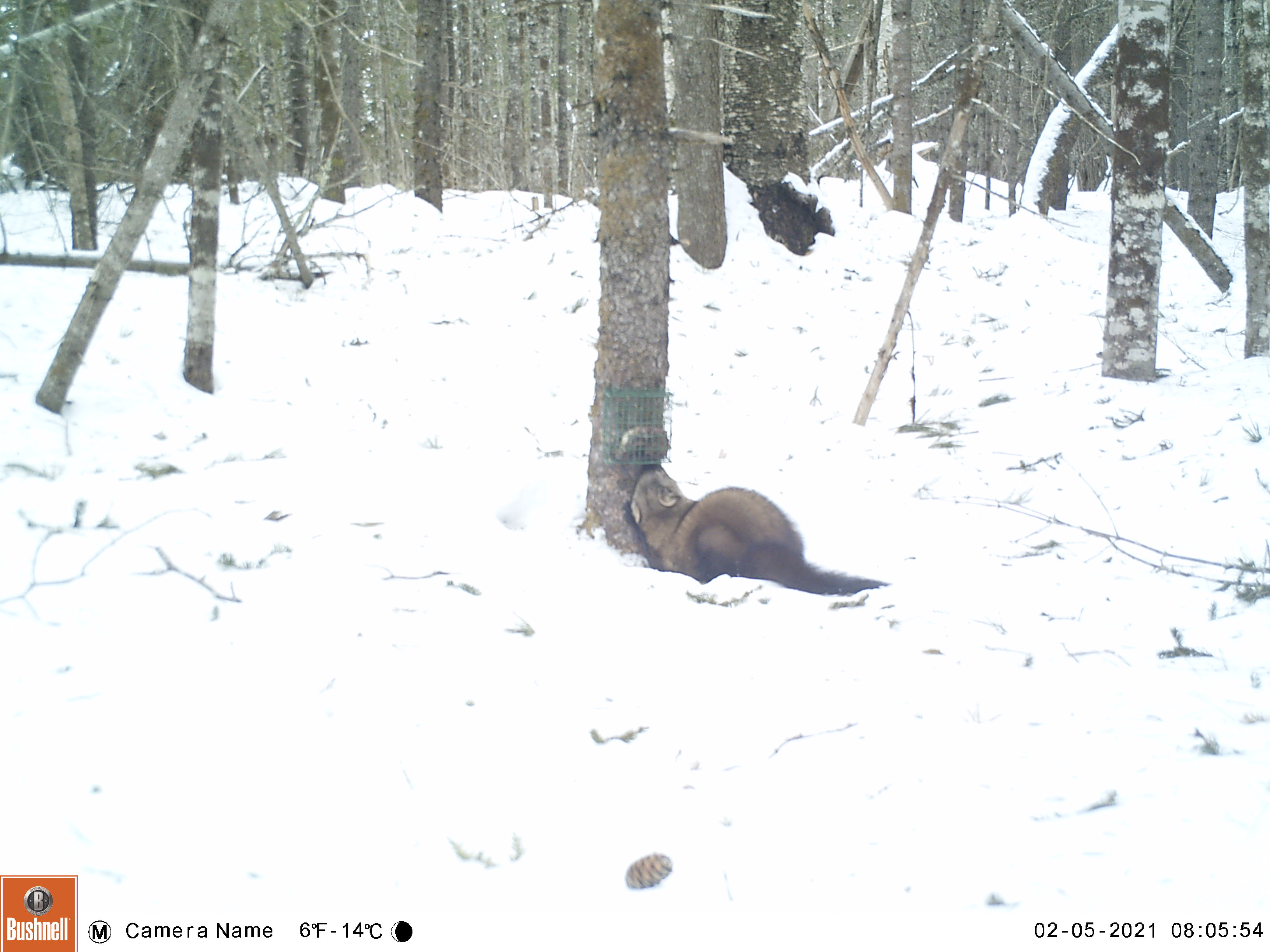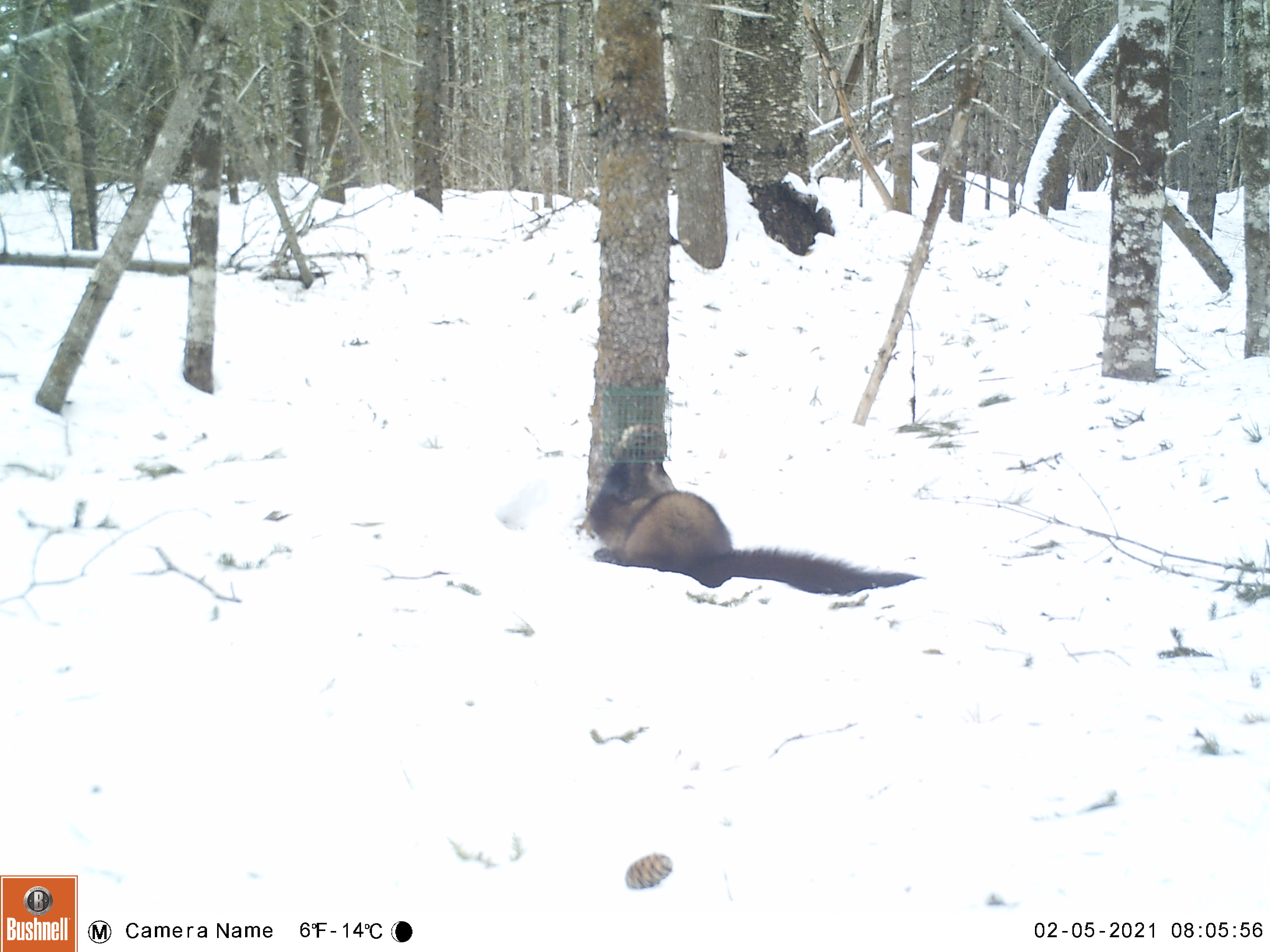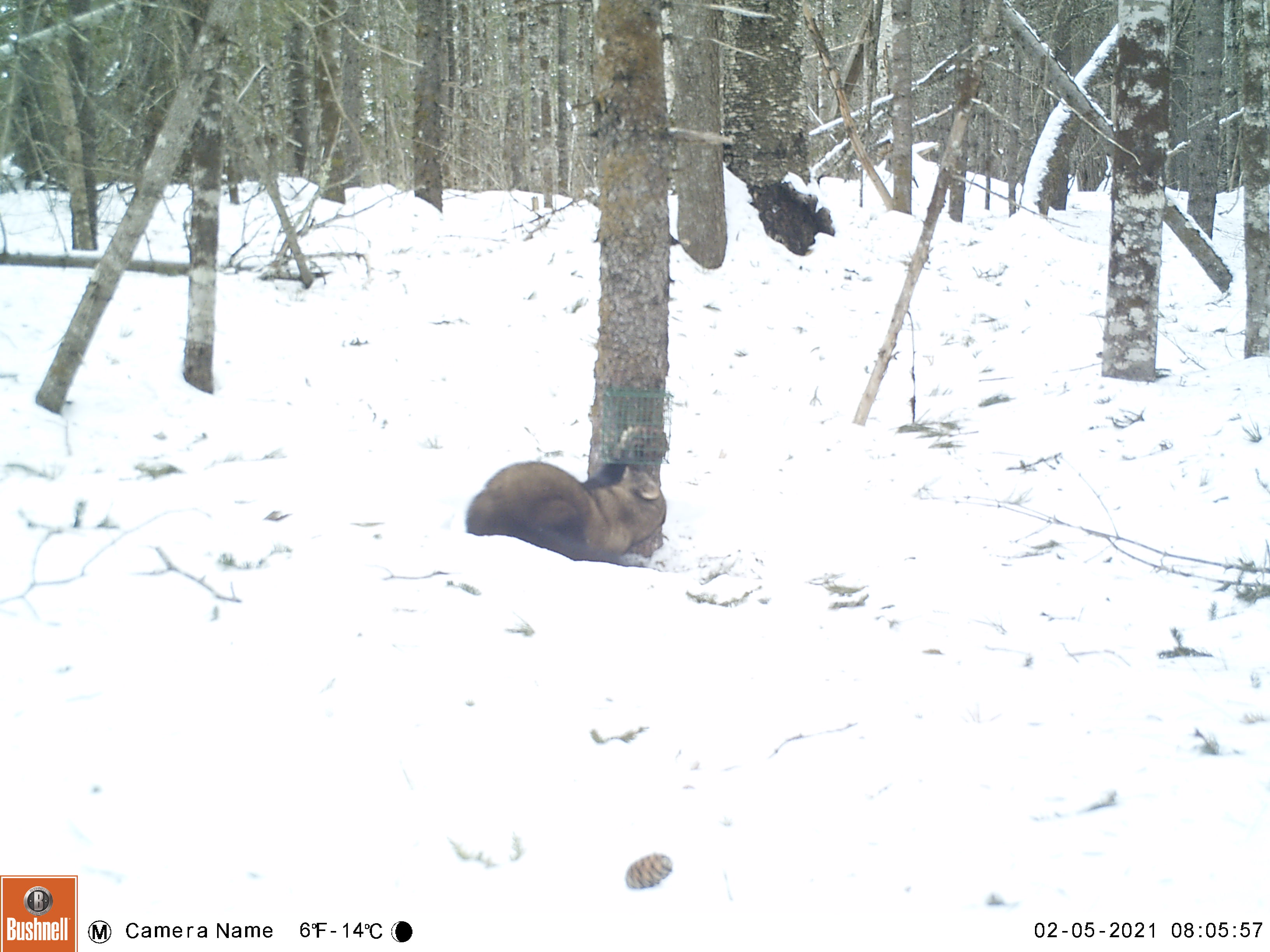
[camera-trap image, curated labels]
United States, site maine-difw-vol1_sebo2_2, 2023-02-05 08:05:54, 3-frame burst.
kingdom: Animalia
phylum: Chordata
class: Mammalia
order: Carnivora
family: Mustelidae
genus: Pekania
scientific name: Pekania pennanti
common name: fisher